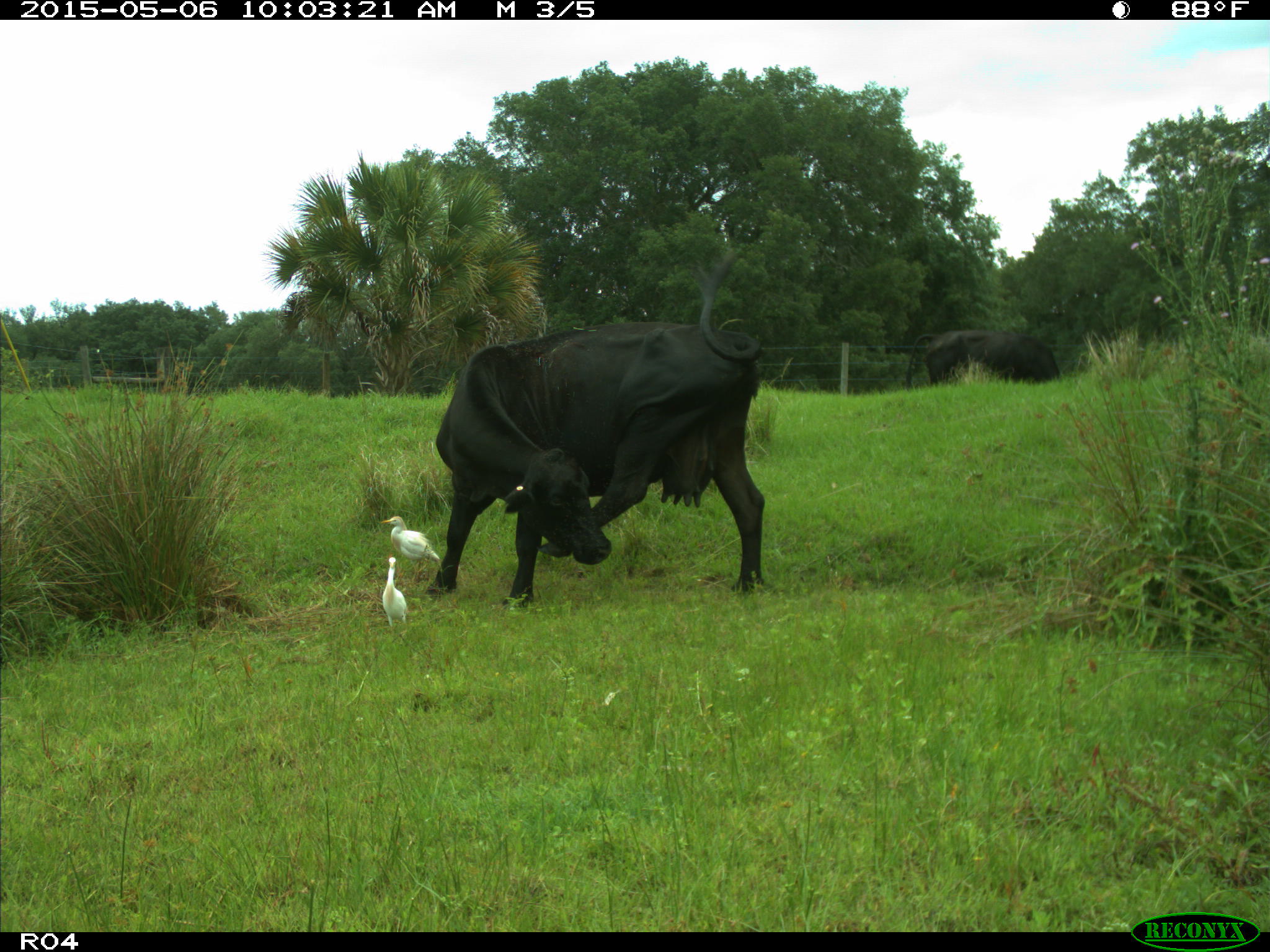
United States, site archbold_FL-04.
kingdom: Animalia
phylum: Chordata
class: Mammalia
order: Artiodactyla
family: Bovidae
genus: Bos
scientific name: Bos taurus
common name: domestic cow